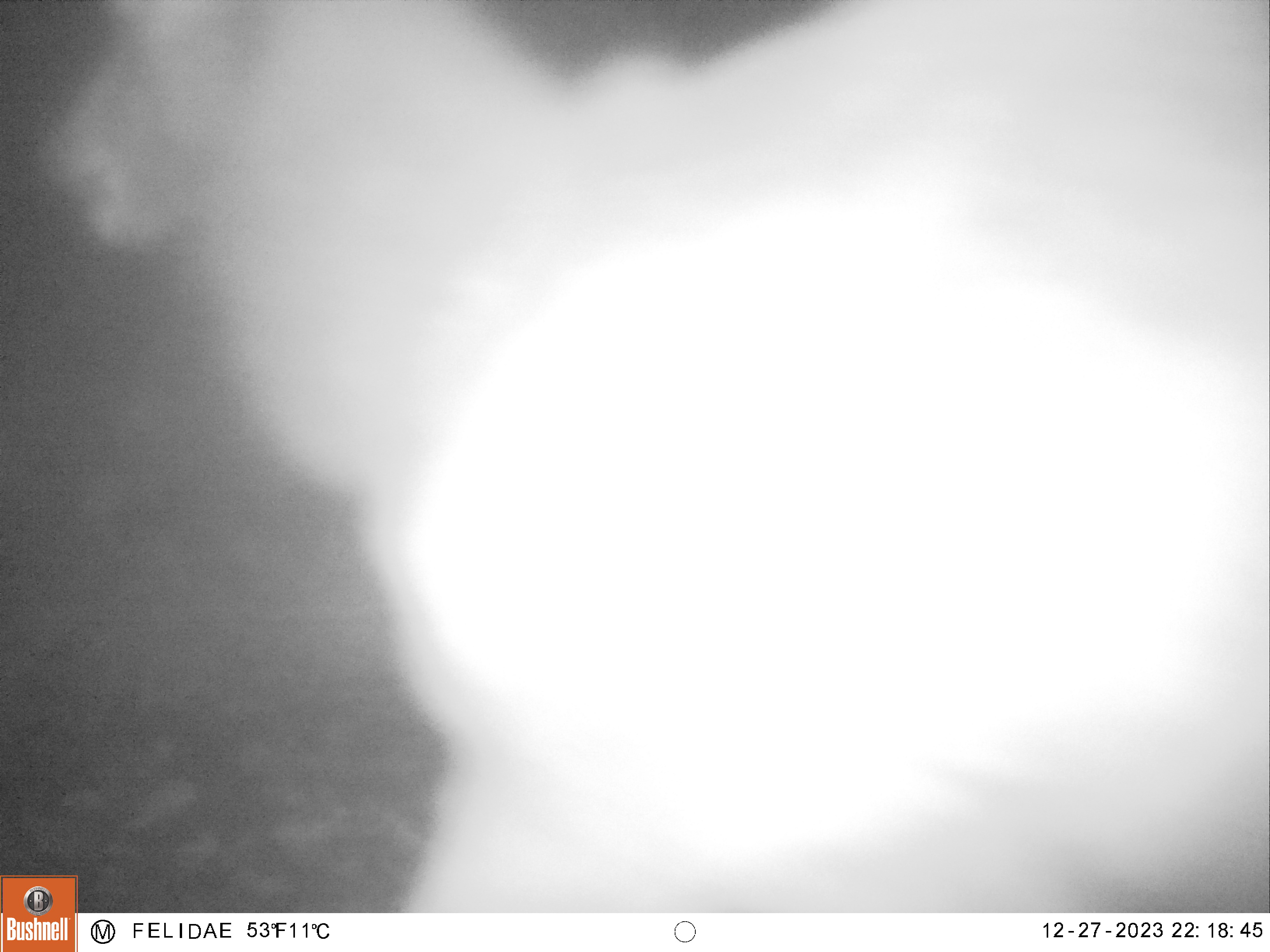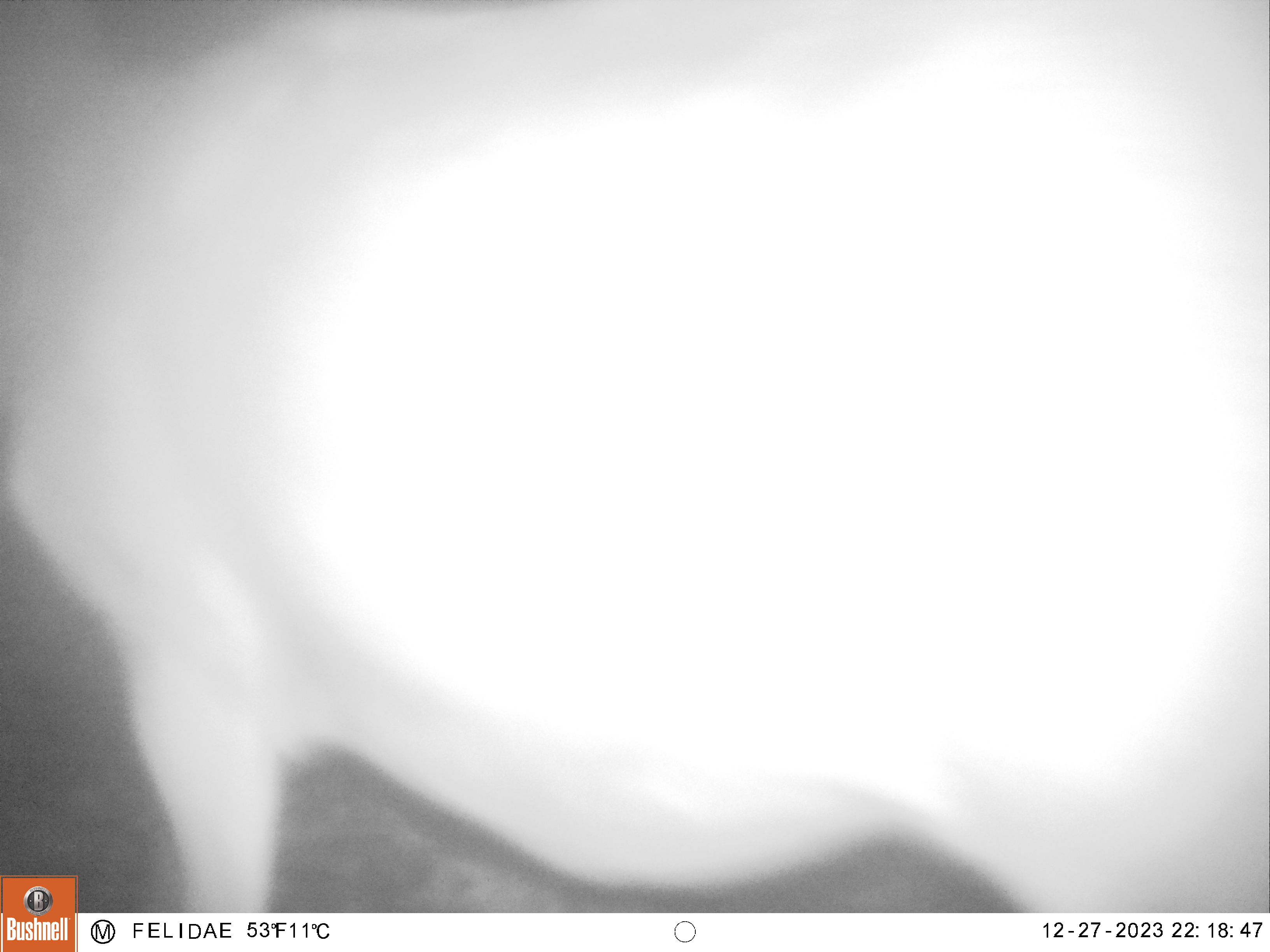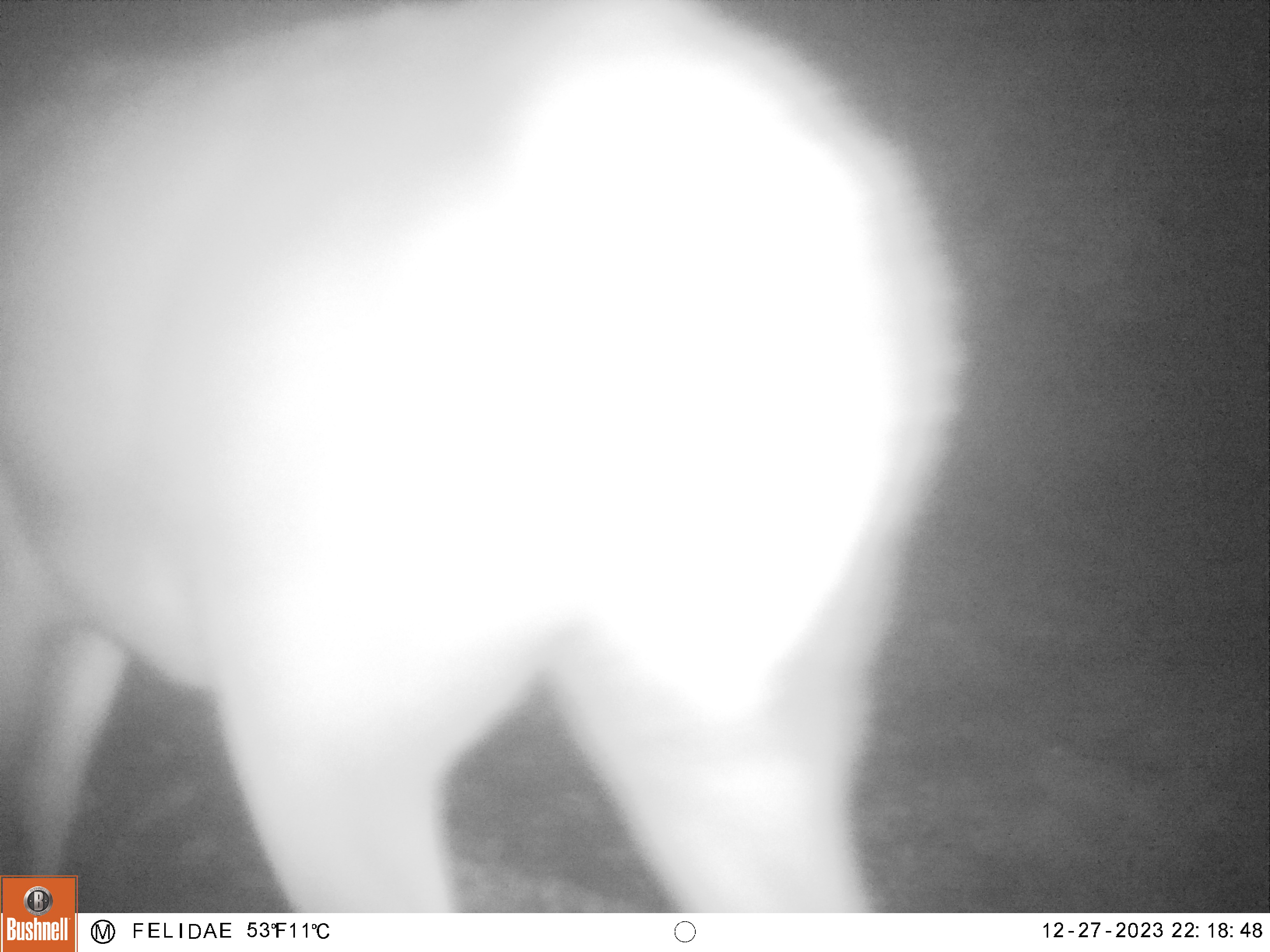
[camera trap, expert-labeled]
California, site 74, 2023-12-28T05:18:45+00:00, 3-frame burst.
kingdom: Animalia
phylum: Chordata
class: Mammalia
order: Artiodactyla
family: Cervidae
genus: Cervus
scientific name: Cervus canadensis nannodes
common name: tule elk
Tule elk (Cervus canadensis nannodes).